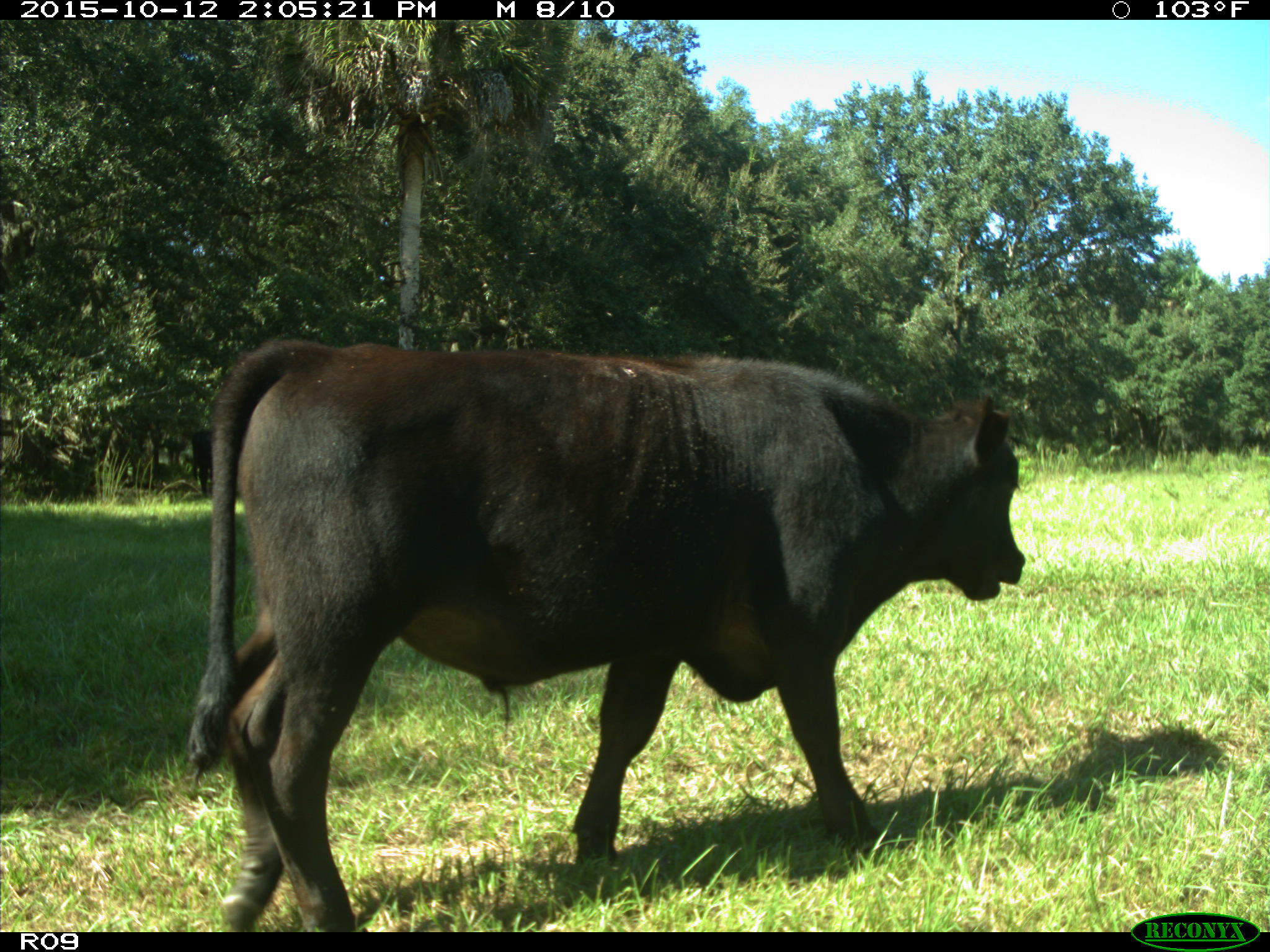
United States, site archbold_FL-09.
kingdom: Animalia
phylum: Chordata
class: Mammalia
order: Artiodactyla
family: Bovidae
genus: Bos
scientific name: Bos taurus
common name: domestic cow